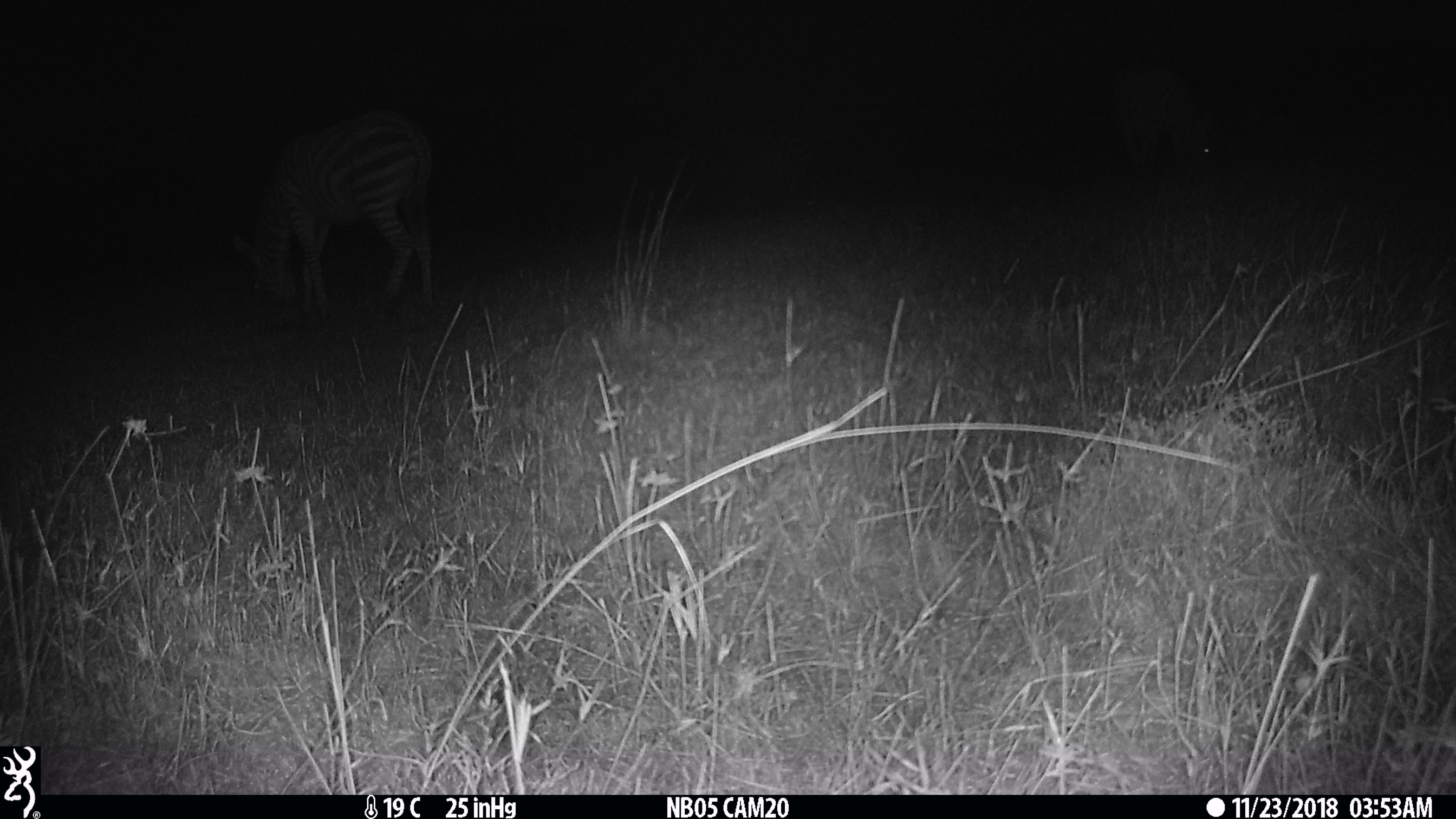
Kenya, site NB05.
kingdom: Animalia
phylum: Chordata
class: Mammalia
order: Perissodactyla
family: Equidae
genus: Equus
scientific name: Equus quagga burchellii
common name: burchell's zebra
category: zebra